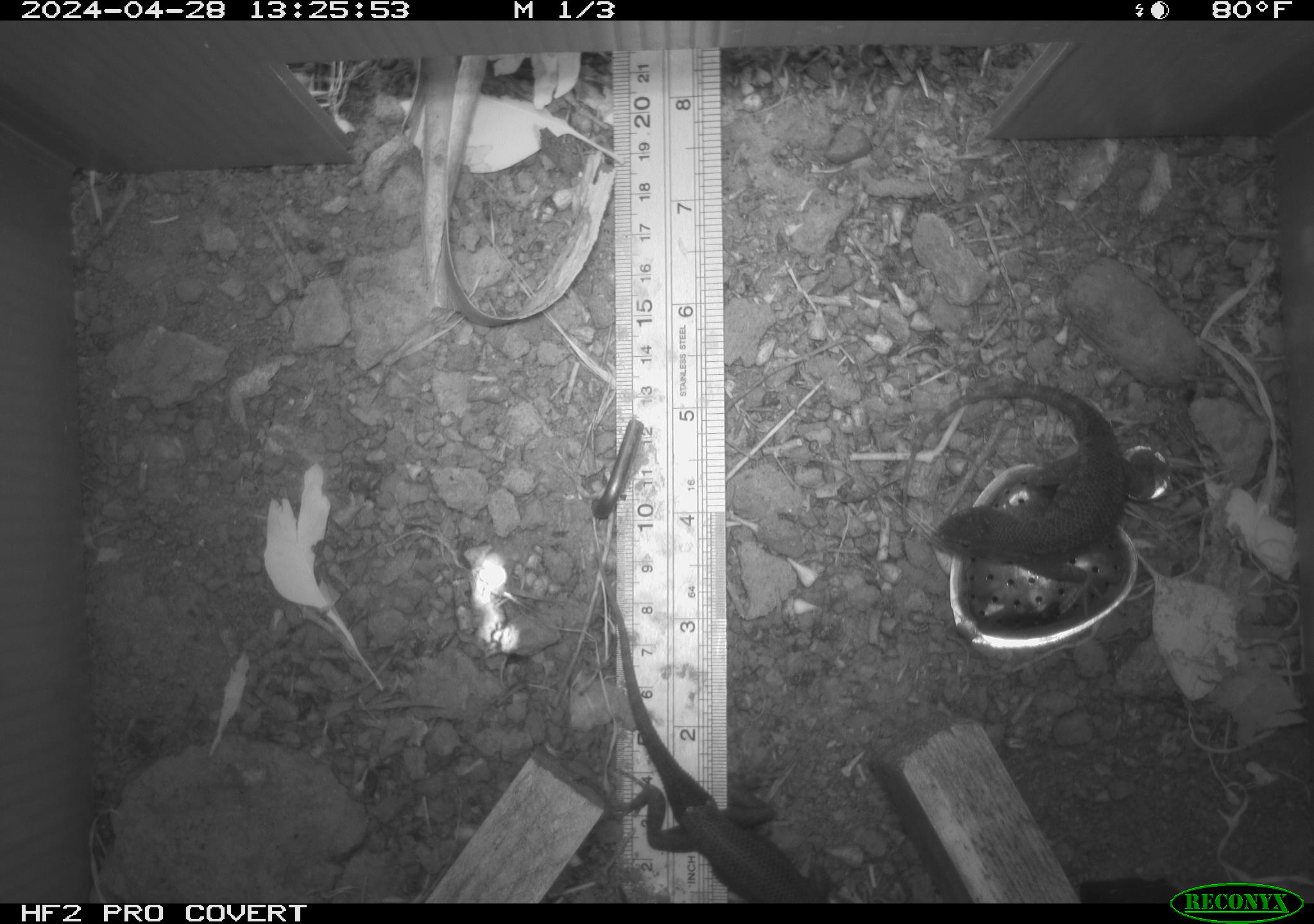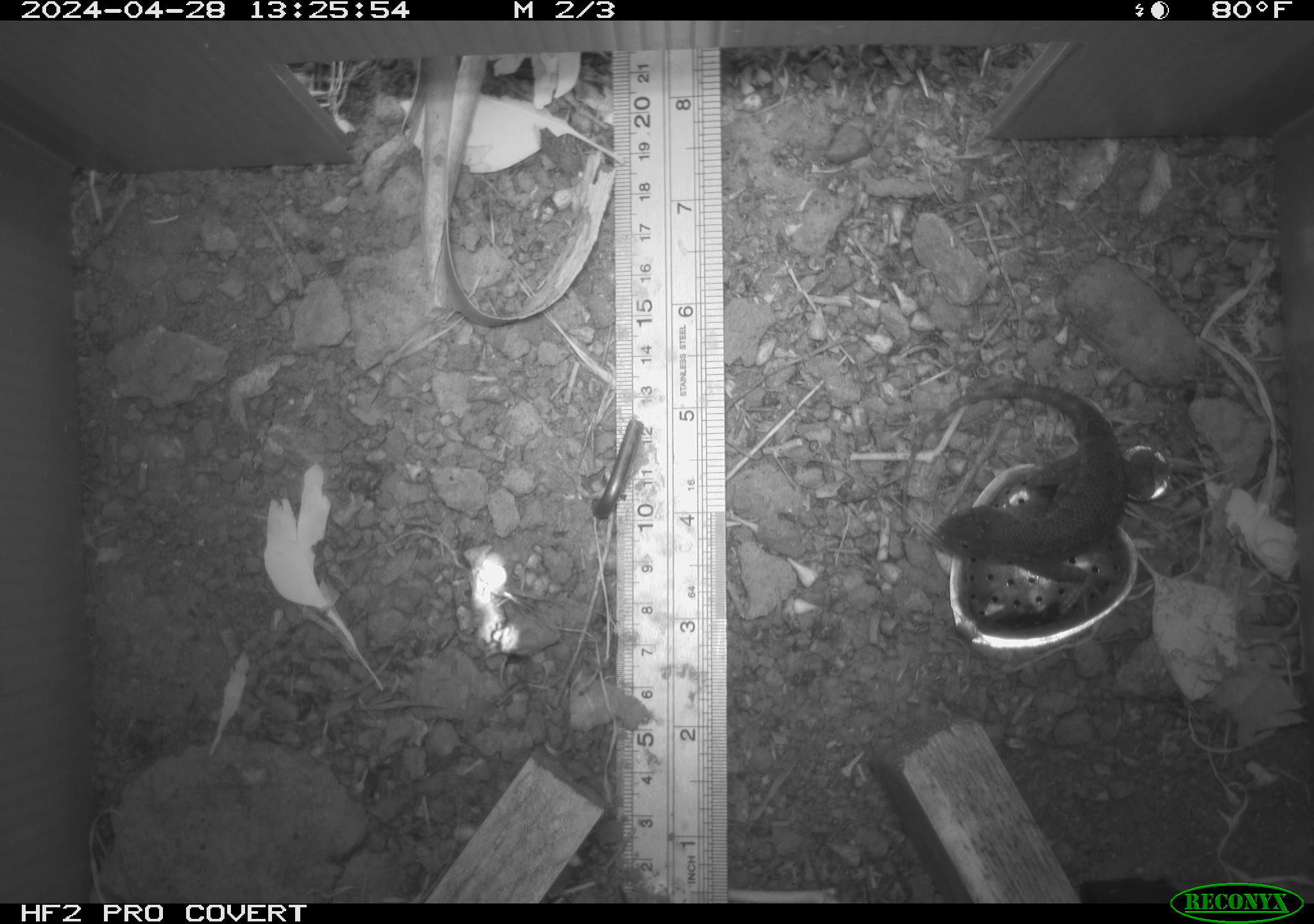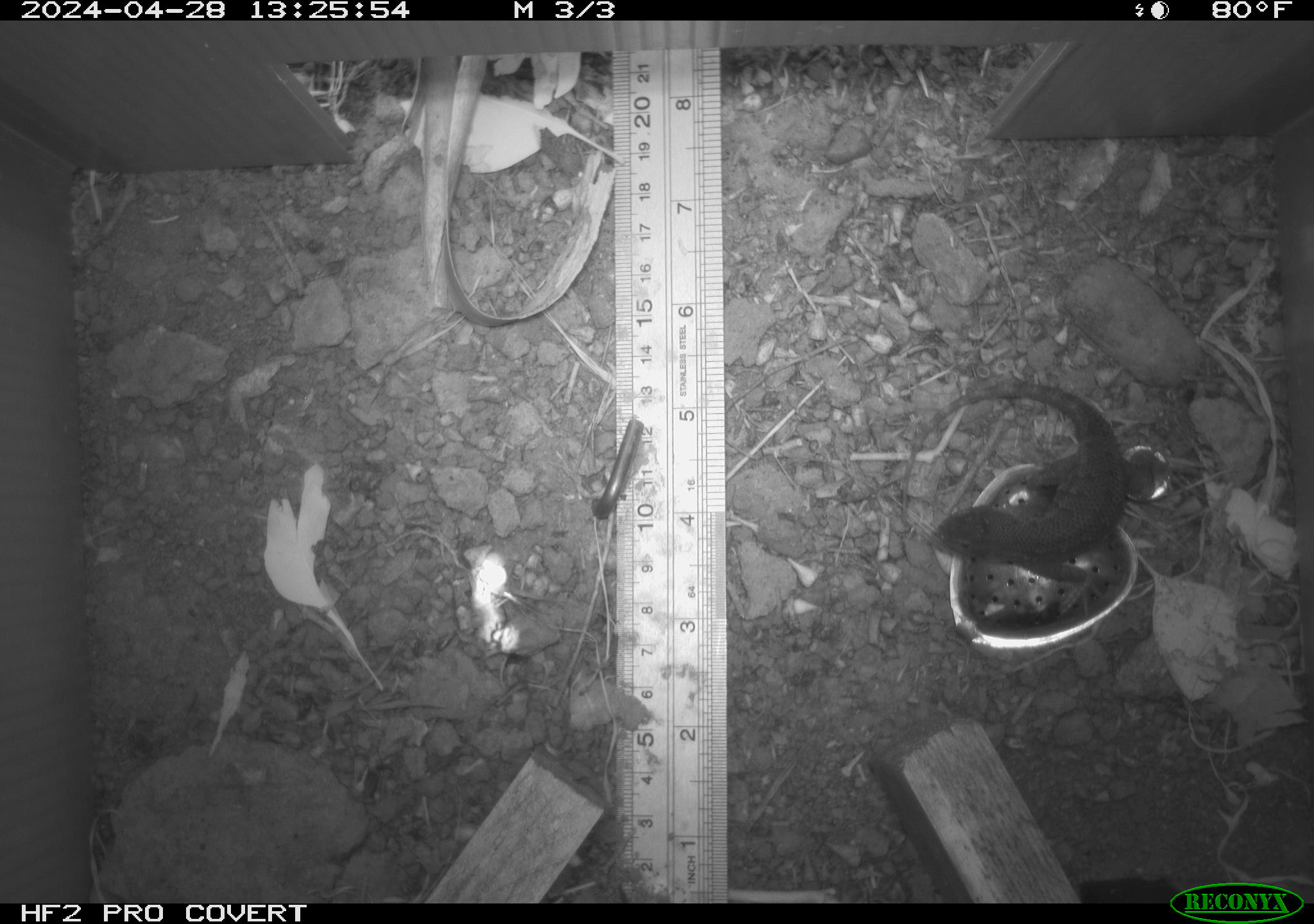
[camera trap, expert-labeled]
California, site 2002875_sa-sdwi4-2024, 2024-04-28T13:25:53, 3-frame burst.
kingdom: Animalia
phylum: Chordata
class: Reptilia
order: Squamata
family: Phrynosomatidae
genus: Sceloporus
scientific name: Sceloporus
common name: spiny lizards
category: sceloporus species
Sceloporus species (spiny lizards) (Sceloporus).